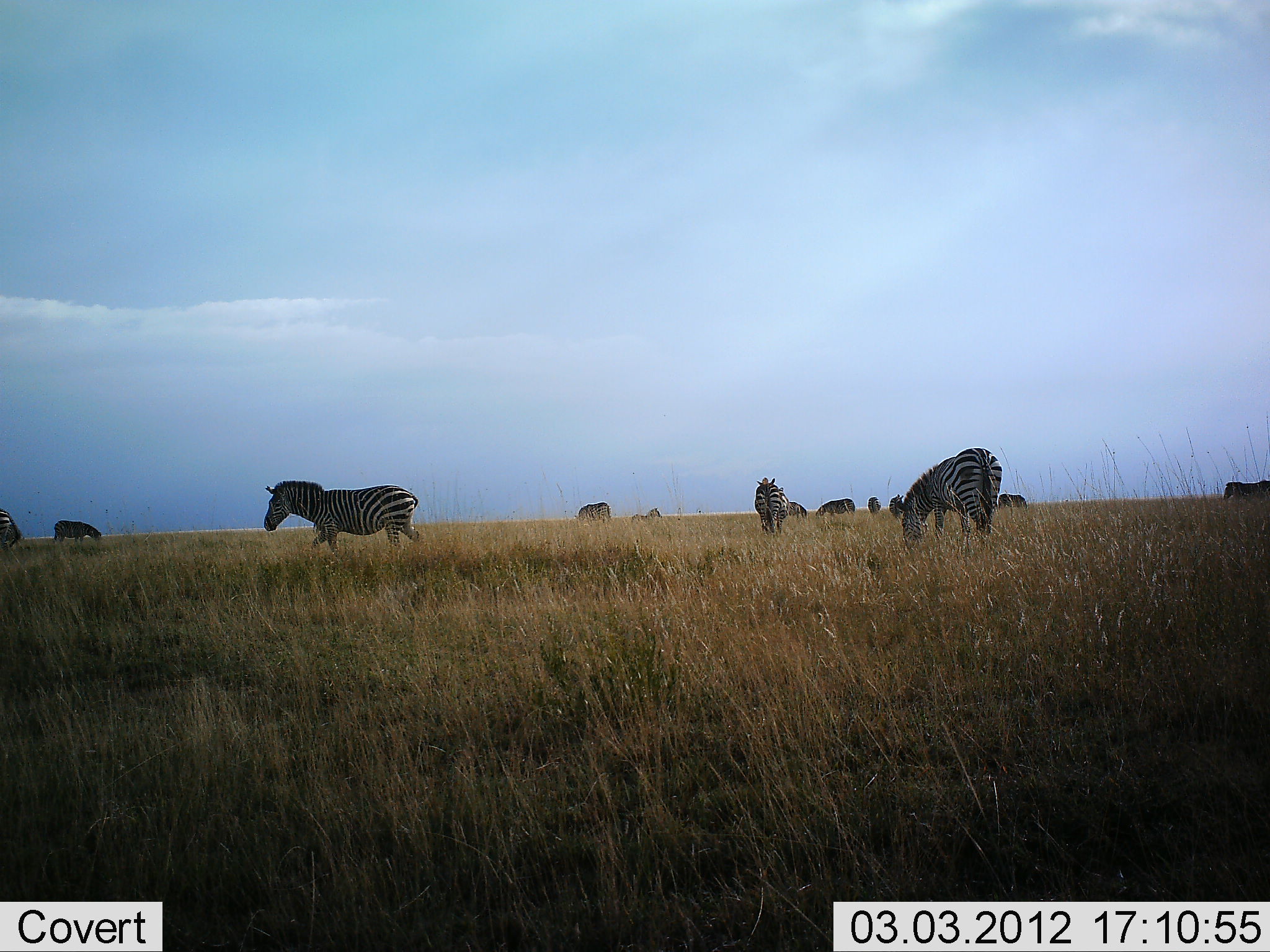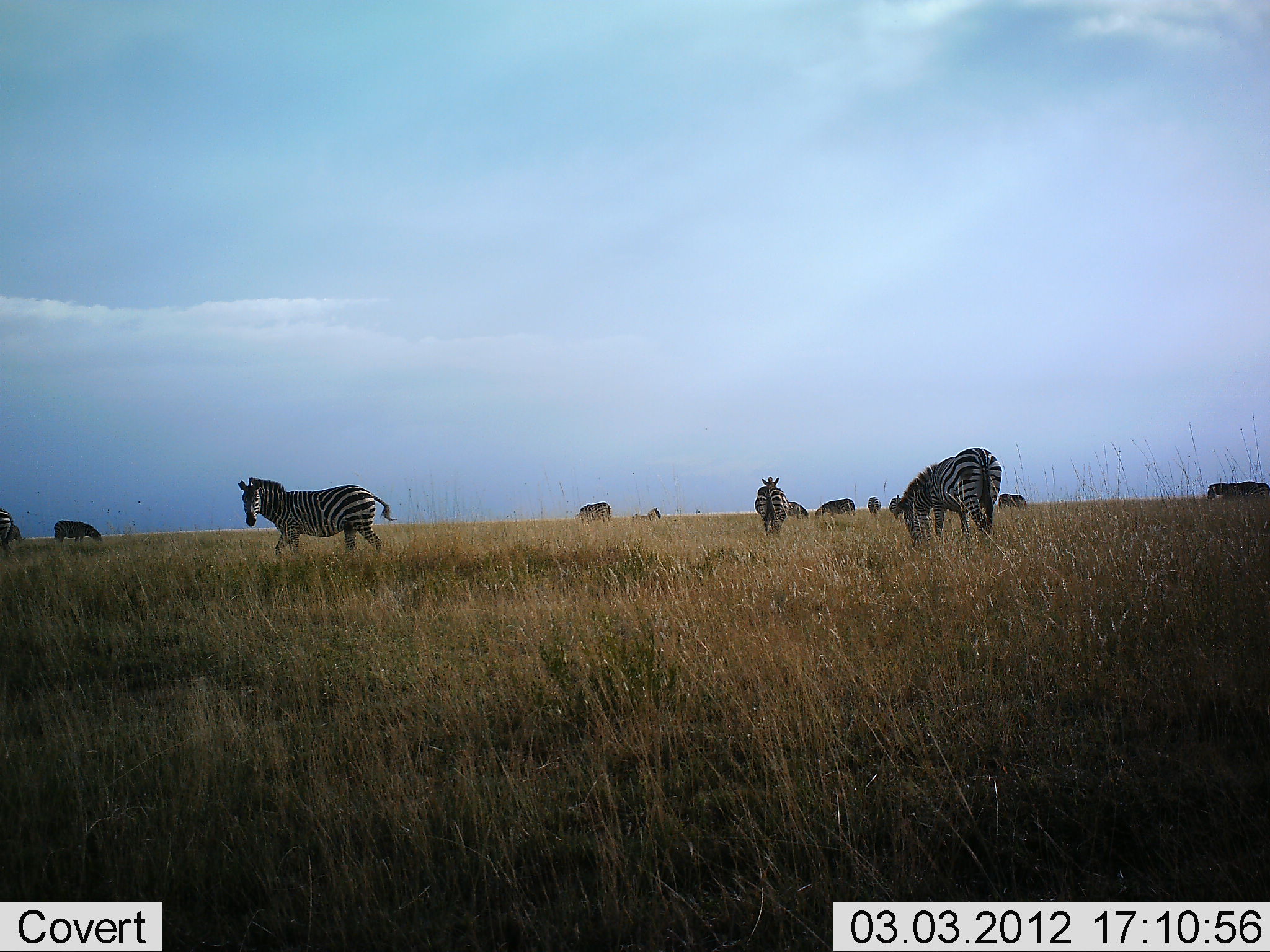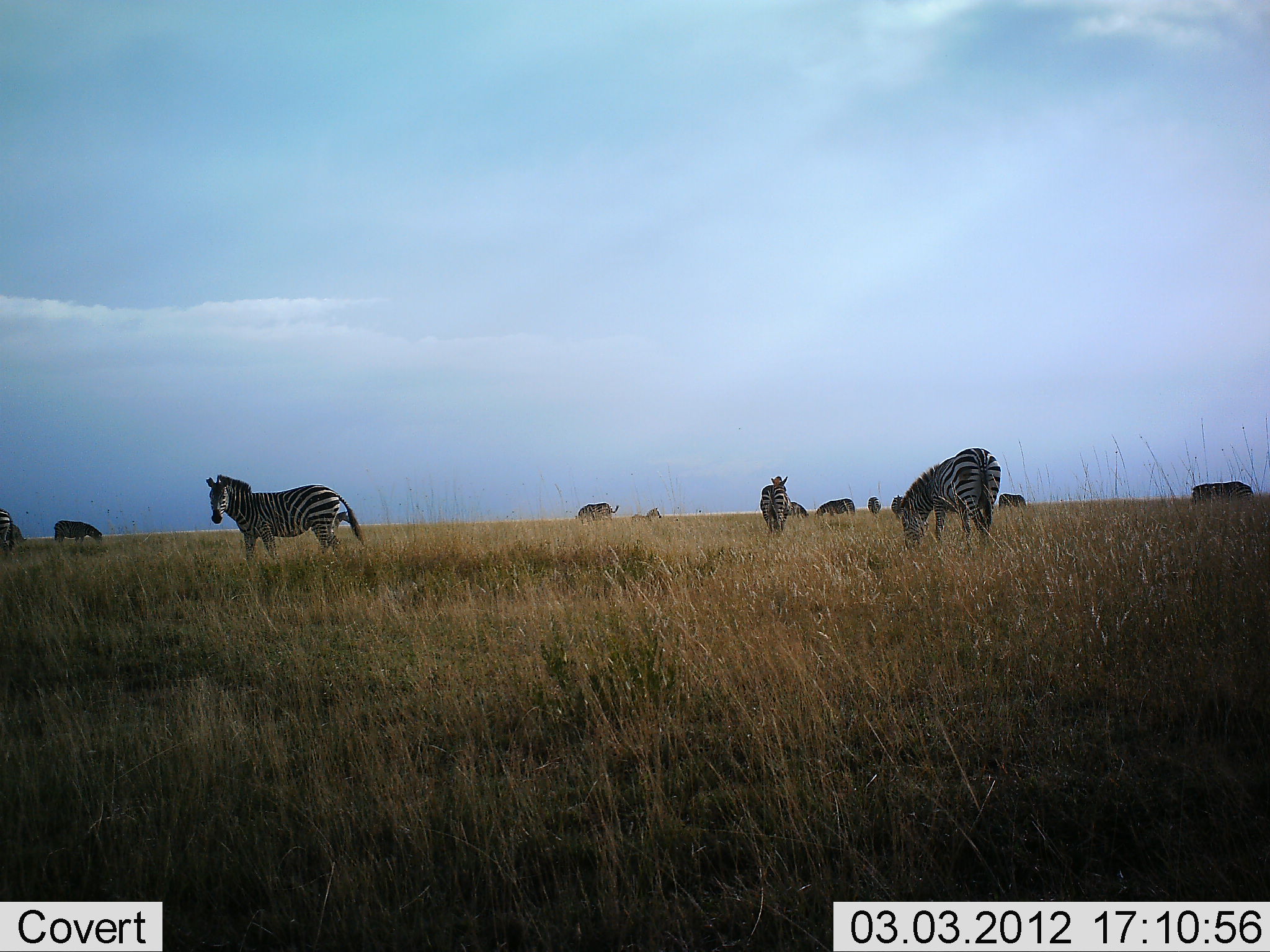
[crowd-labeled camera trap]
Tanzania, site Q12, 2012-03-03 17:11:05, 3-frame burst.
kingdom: Animalia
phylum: Chordata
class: Mammalia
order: Perissodactyla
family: Equidae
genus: Equus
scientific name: Equus quagga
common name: plains zebra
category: zebra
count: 11-50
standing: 47%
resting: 6%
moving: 65%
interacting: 6%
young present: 6%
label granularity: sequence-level